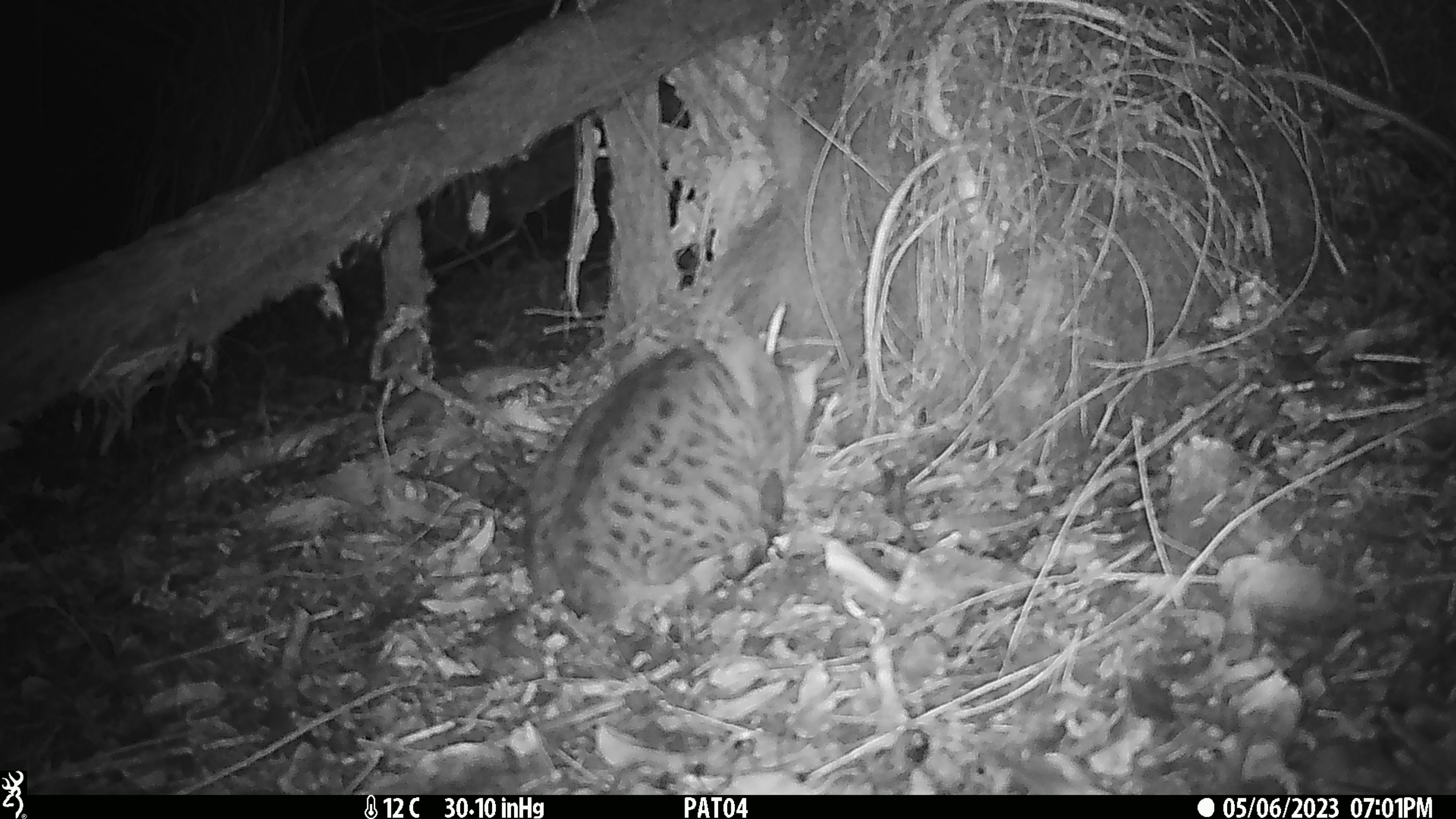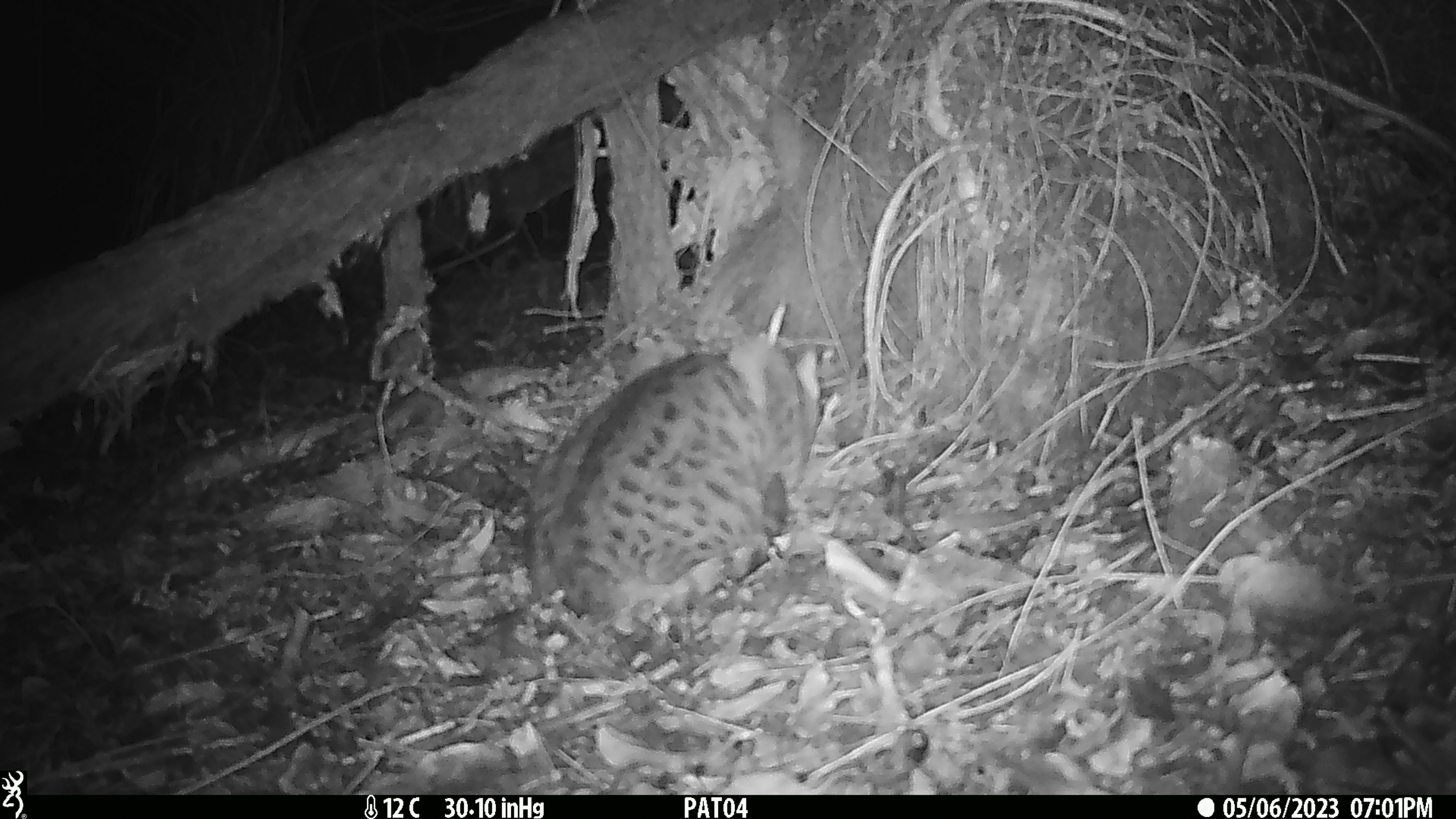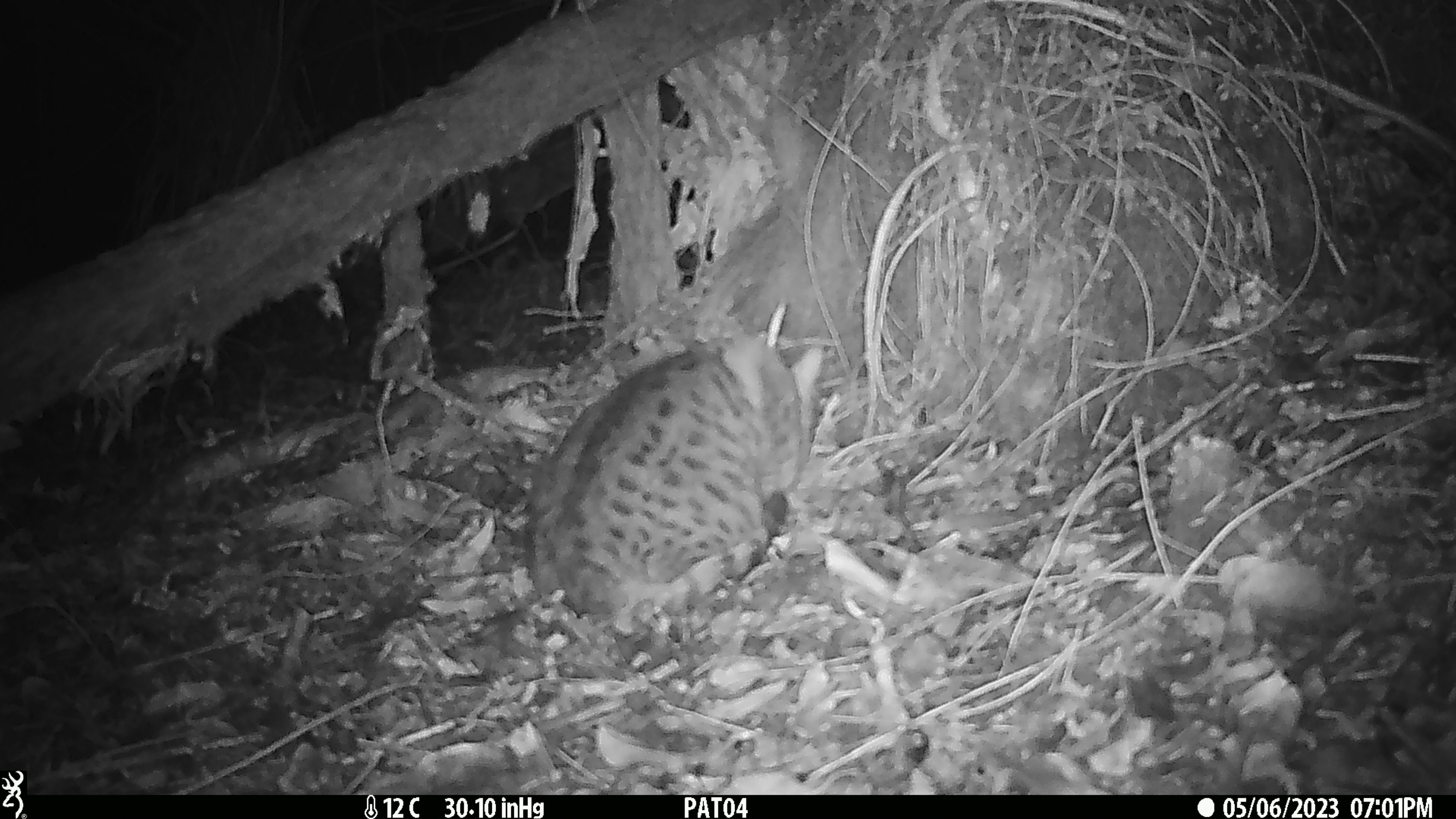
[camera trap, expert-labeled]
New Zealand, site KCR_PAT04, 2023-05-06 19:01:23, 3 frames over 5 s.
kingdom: Animalia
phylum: Chordata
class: Mammalia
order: Carnivora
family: Felidae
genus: Felis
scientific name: Felis catus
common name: domestic cat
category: cat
Cat (domestic cat) (Felis catus).